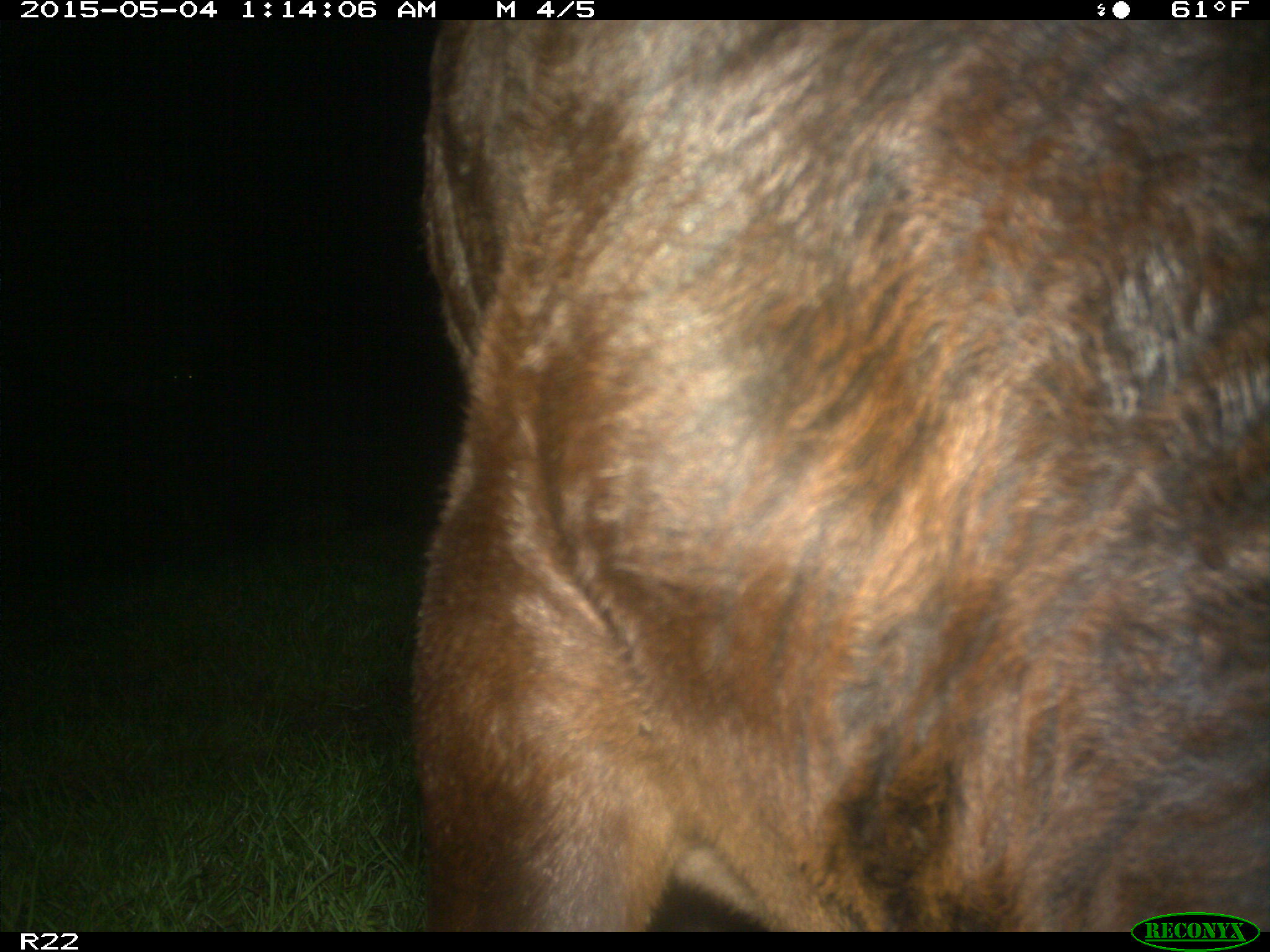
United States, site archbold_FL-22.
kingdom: Animalia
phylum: Chordata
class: Mammalia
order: Artiodactyla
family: Bovidae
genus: Bos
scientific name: Bos taurus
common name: domestic cow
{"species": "Bos taurus (domestic cow)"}